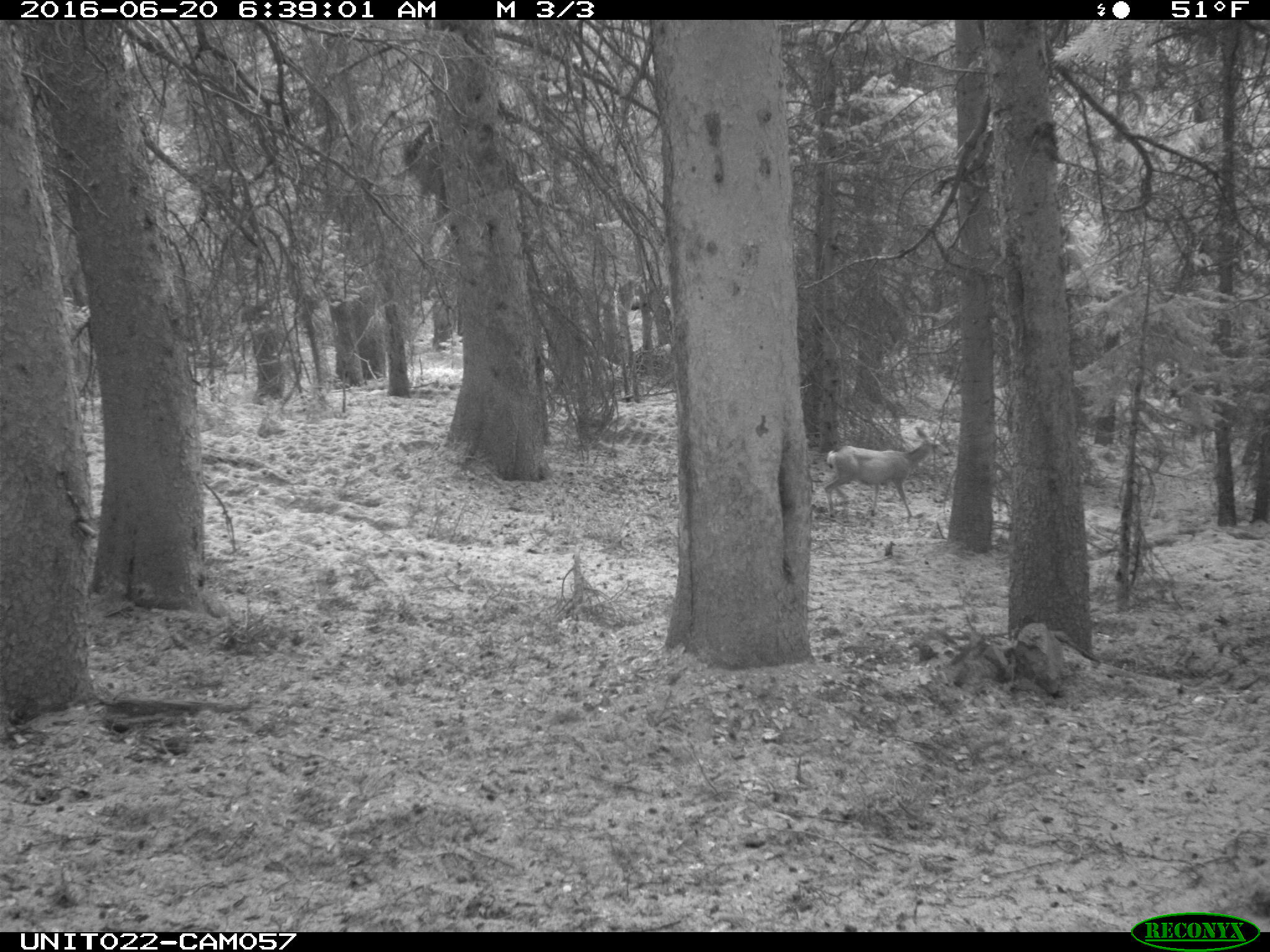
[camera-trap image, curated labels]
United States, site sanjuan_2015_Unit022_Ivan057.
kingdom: Animalia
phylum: Chordata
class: Mammalia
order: Artiodactyla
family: Cervidae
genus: Odocoileus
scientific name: Odocoileus hemionus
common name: mule deer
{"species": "Odocoileus hemionus (mule deer)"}